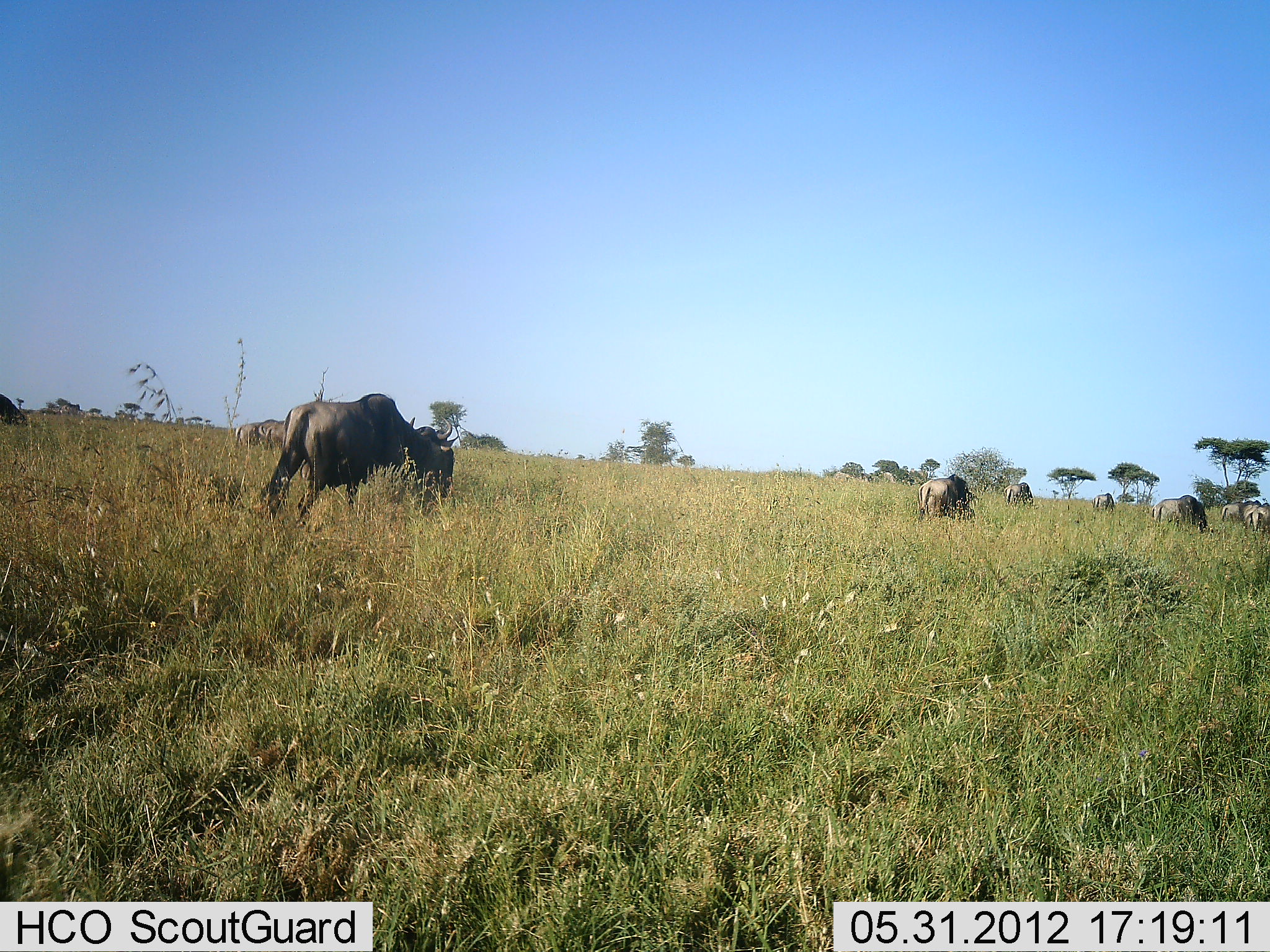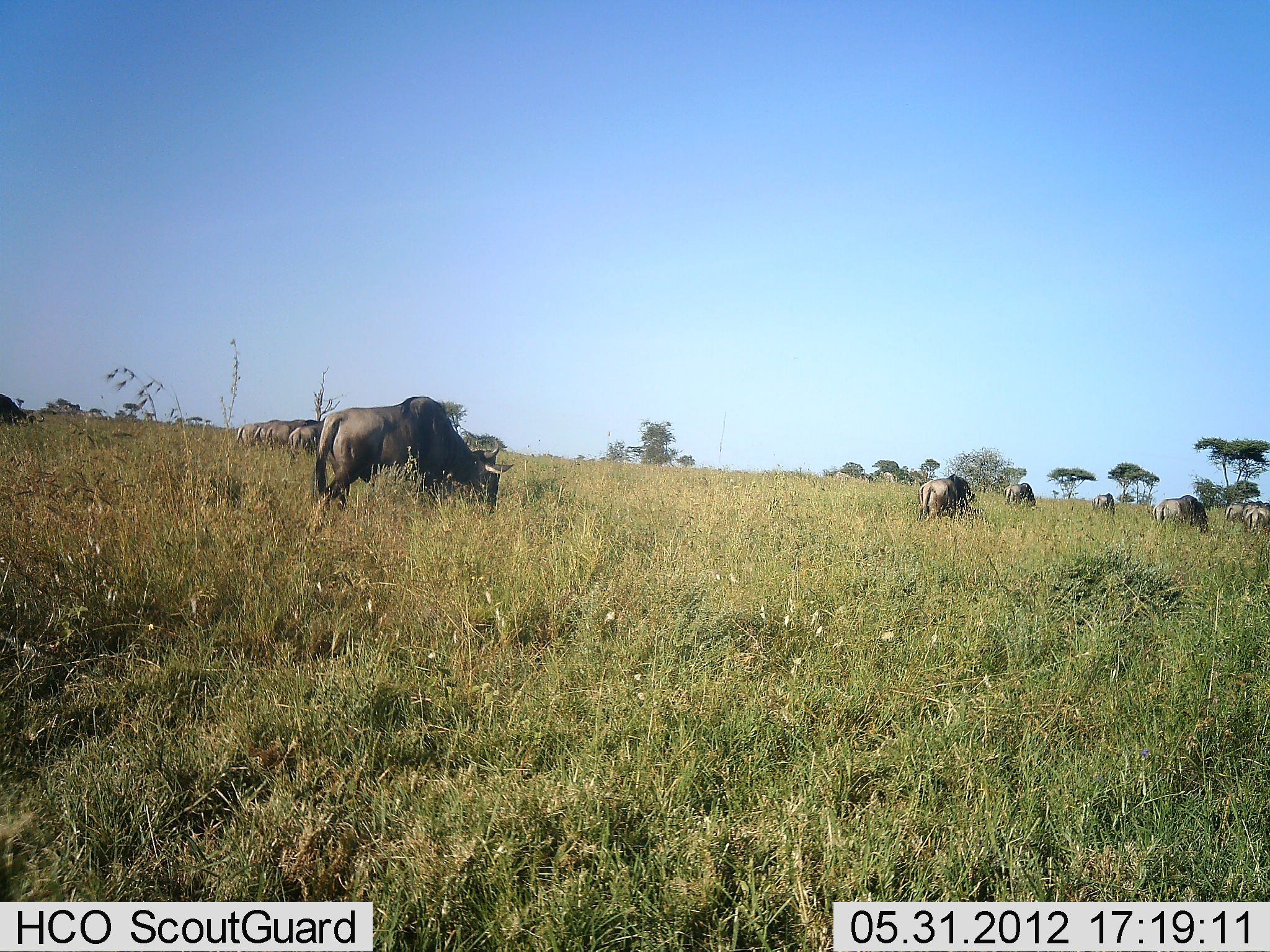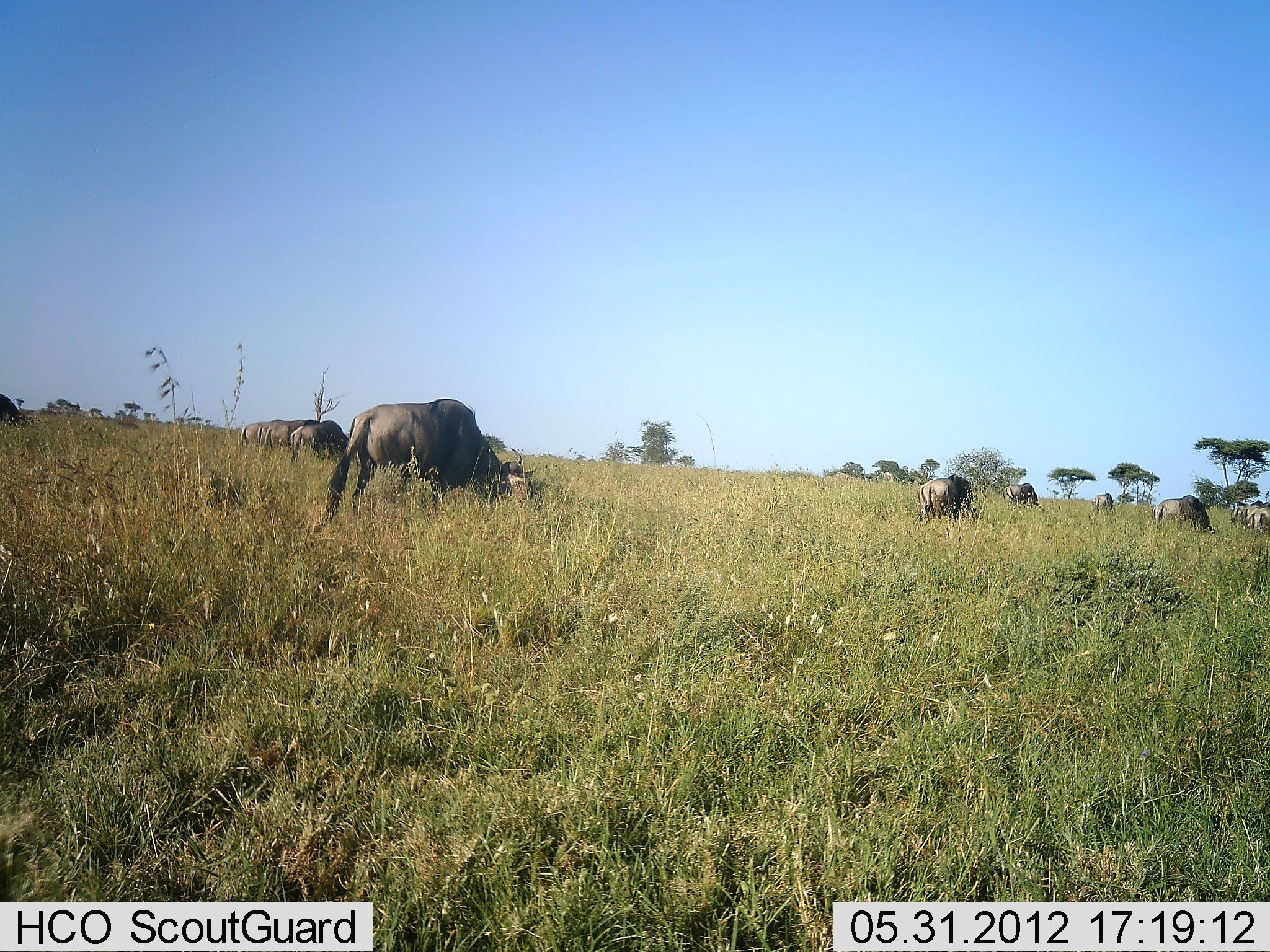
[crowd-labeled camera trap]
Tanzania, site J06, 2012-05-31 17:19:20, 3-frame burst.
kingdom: Animalia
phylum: Chordata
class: Mammalia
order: Artiodactyla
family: Bovidae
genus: Connochaetes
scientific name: Connochaetes taurinus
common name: blue wildebeest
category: wildebeest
Wildebeest (blue wildebeest) (Connochaetes taurinus), count 11-50. Behavior (volunteer vote fractions): standing 40%, resting 0%, moving 40%, interacting 10%. Young present (vote fraction): 0%. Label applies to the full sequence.